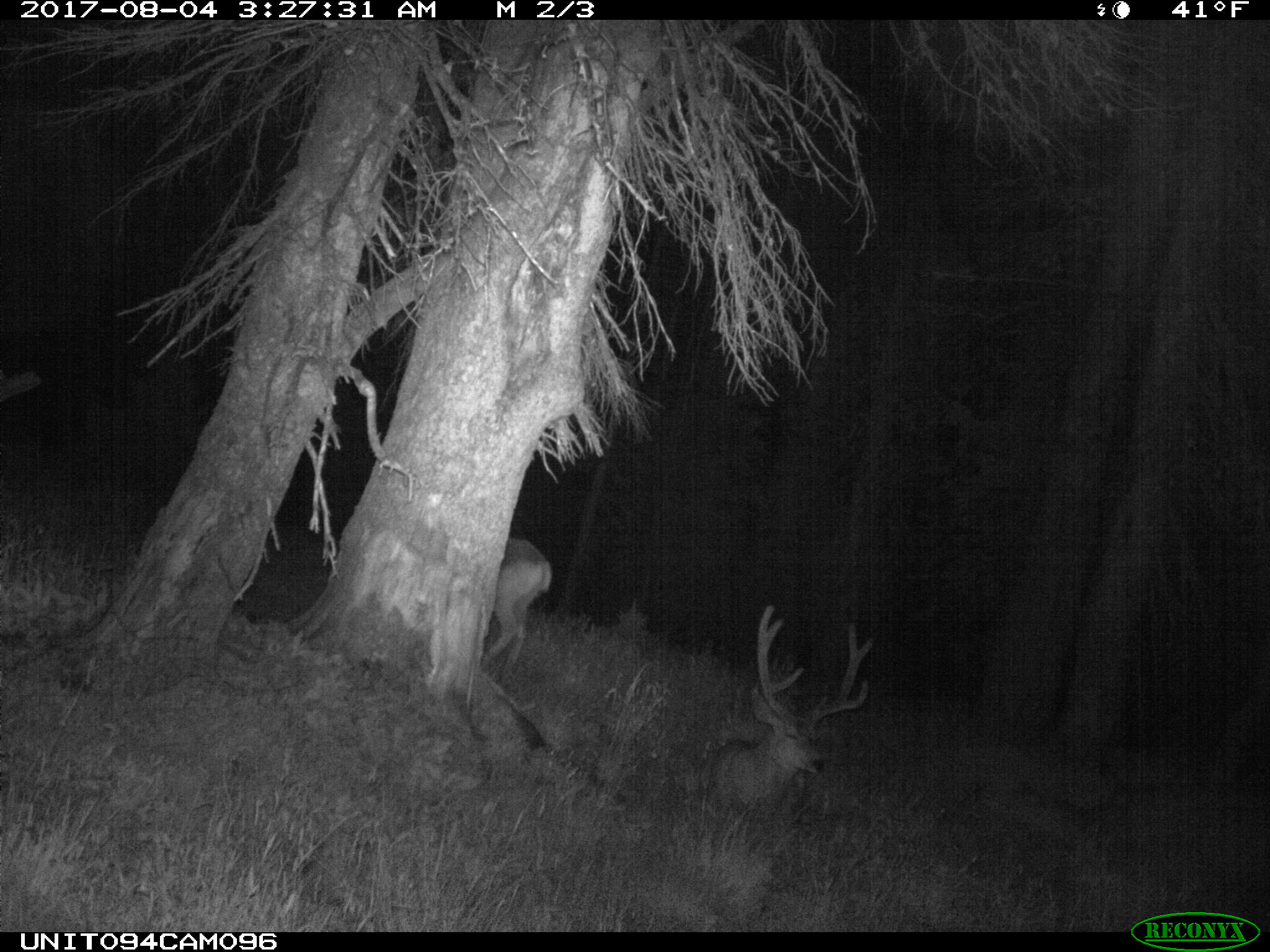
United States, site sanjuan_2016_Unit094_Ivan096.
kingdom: Animalia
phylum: Chordata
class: Mammalia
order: Artiodactyla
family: Cervidae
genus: Odocoileus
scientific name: Odocoileus hemionus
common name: mule deer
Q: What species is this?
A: Odocoileus hemionus (mule deer).